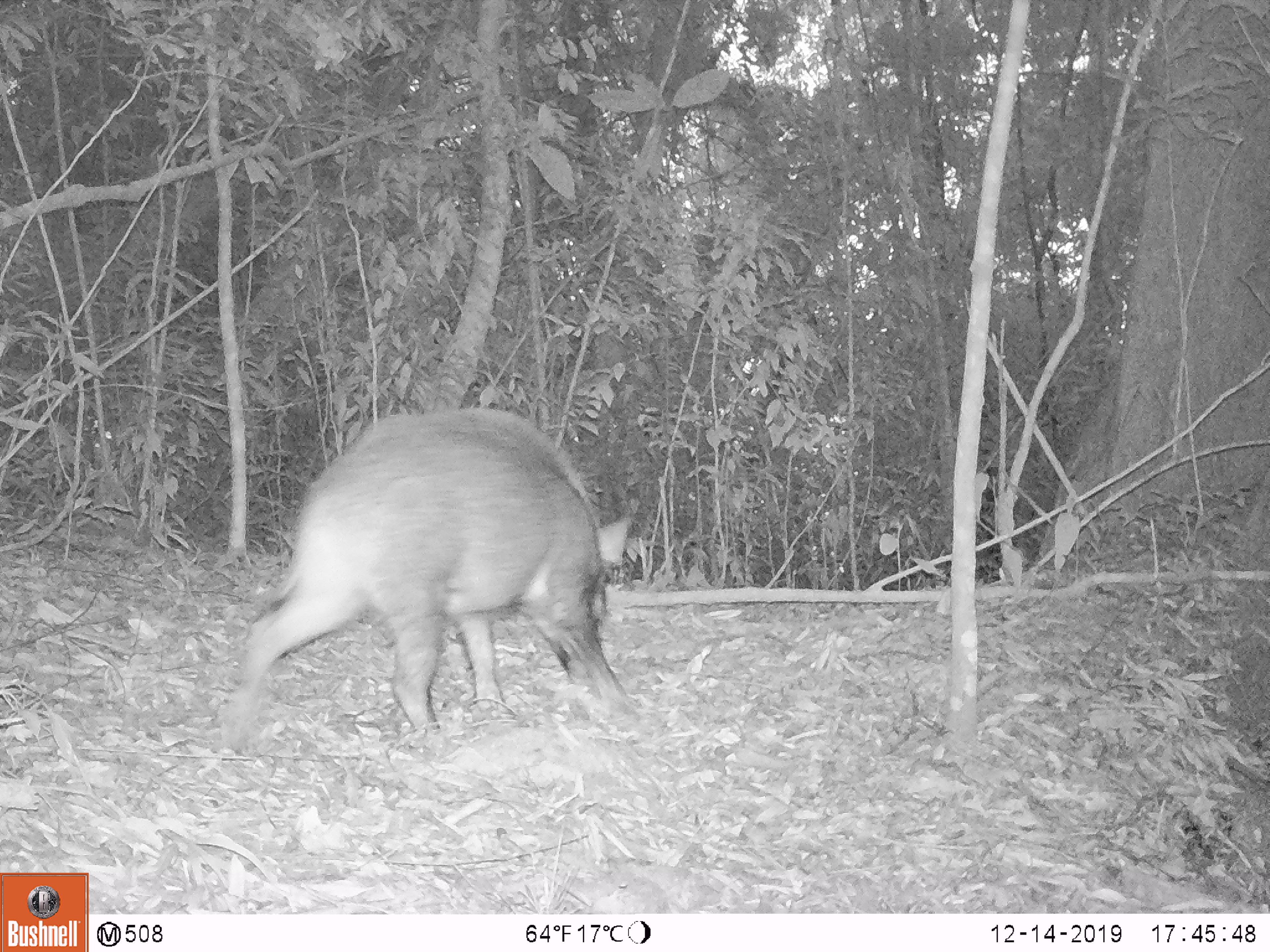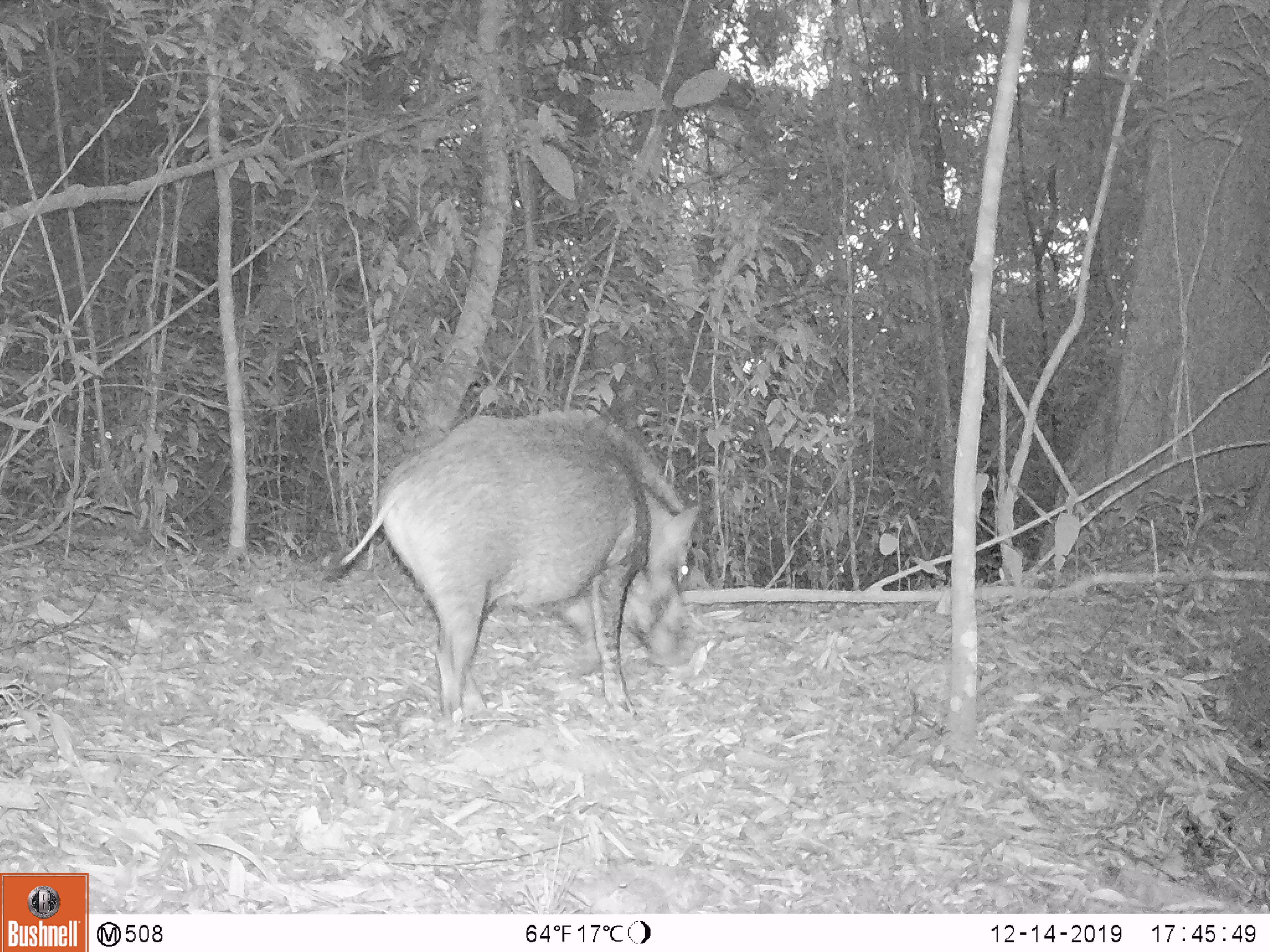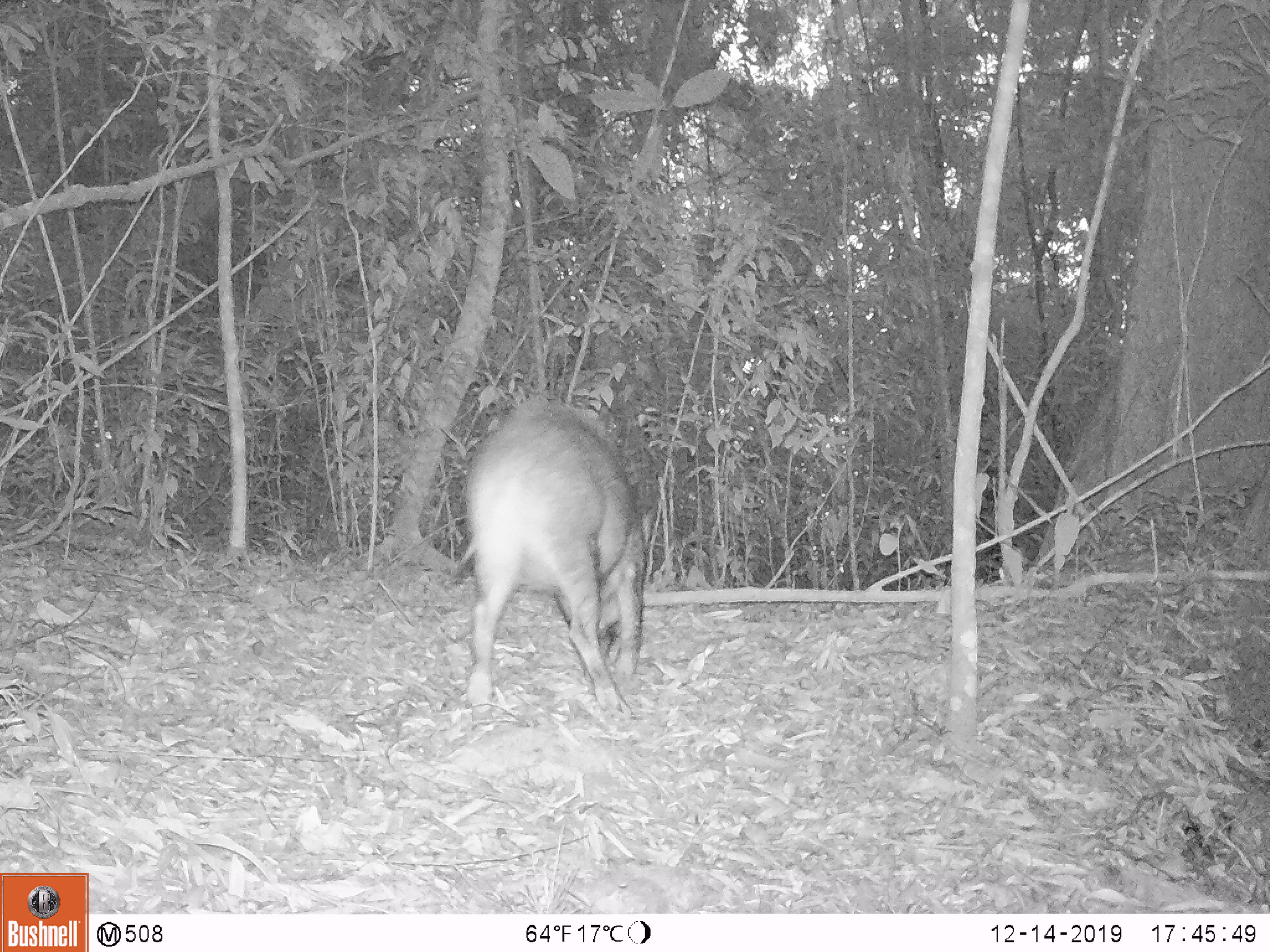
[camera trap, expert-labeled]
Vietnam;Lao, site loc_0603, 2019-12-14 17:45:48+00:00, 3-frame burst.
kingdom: Animalia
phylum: Chordata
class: Mammalia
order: Artiodactyla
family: Suidae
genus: Sus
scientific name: Sus scrofa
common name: eurasian wild pig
Eurasian wild pig (Sus scrofa). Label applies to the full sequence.